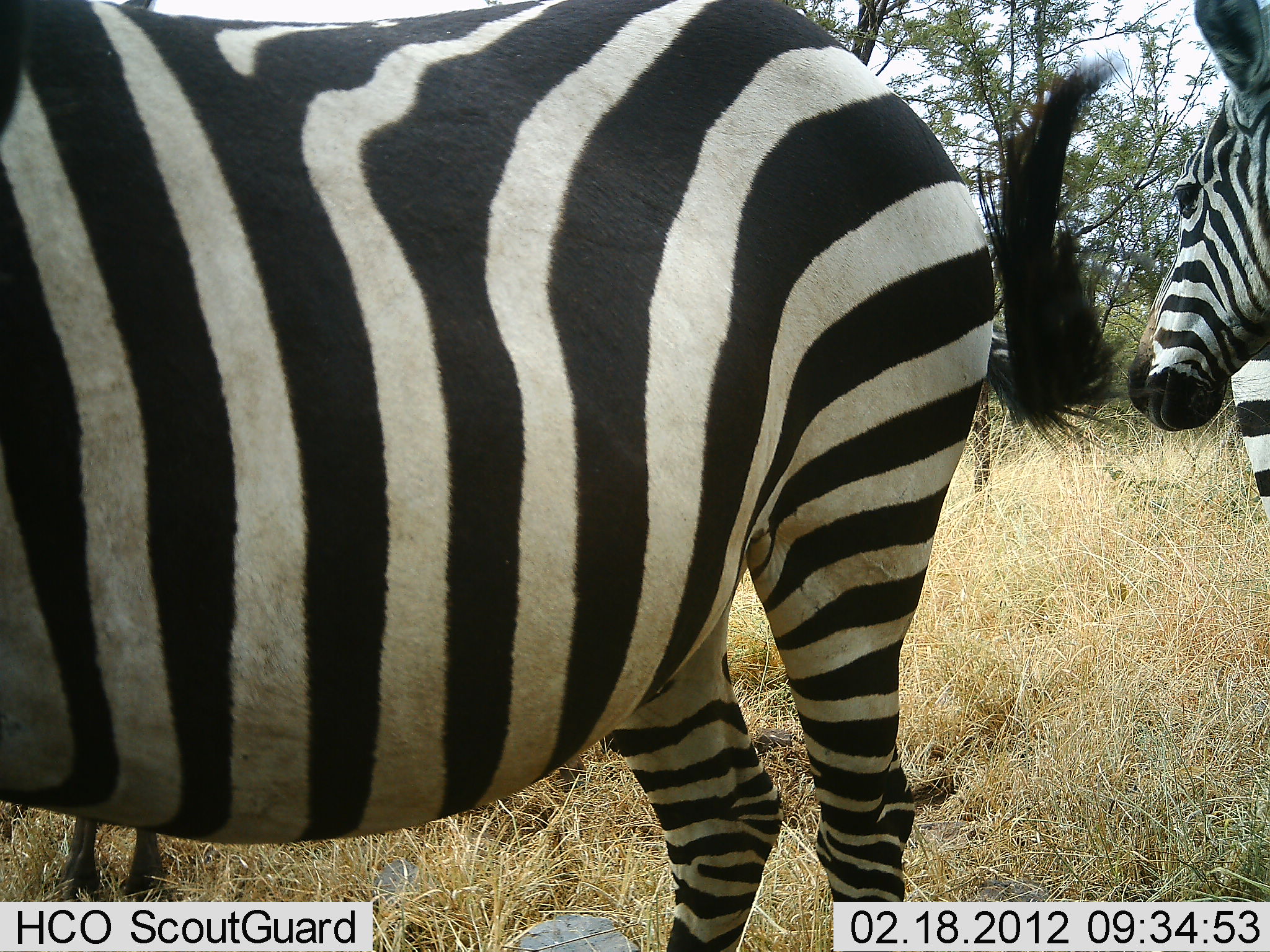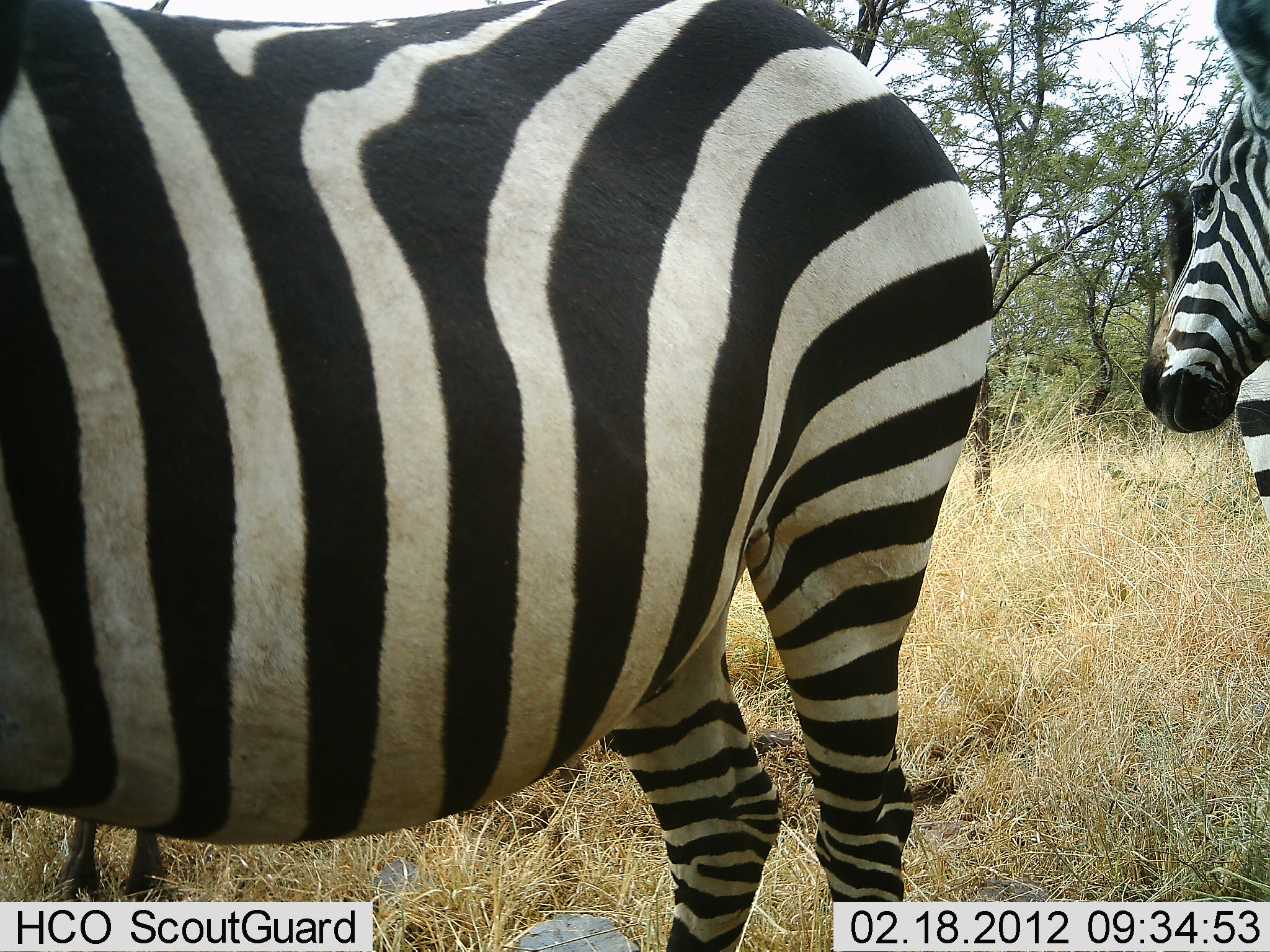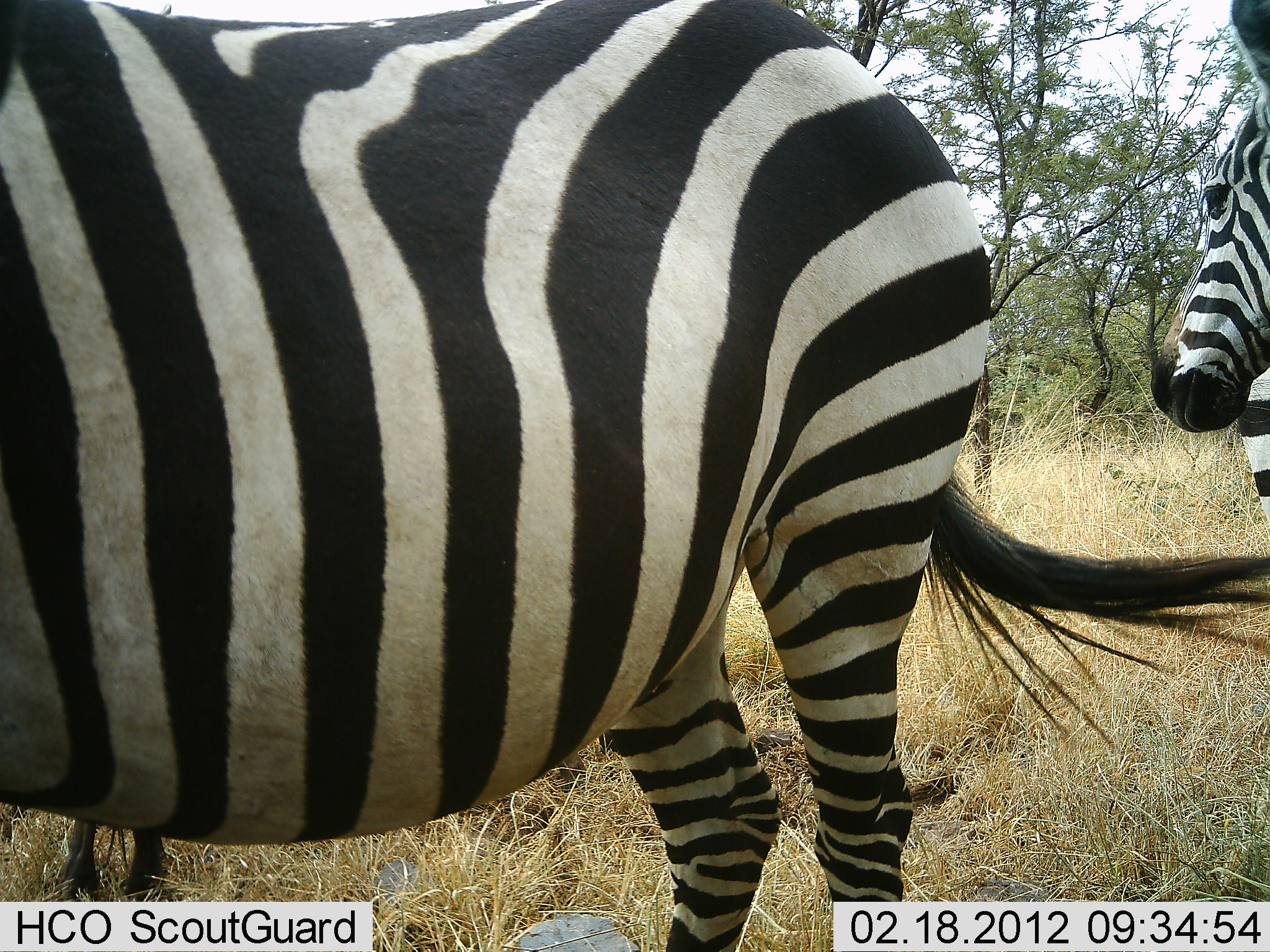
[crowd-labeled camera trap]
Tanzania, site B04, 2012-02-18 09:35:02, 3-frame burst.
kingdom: Animalia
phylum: Chordata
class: Mammalia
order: Perissodactyla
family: Equidae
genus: Equus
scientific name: Equus quagga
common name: plains zebra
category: zebra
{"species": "zebra (plains zebra) (Equus quagga)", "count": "3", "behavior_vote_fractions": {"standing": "100%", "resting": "0%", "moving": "0%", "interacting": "0%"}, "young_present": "0%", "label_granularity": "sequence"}